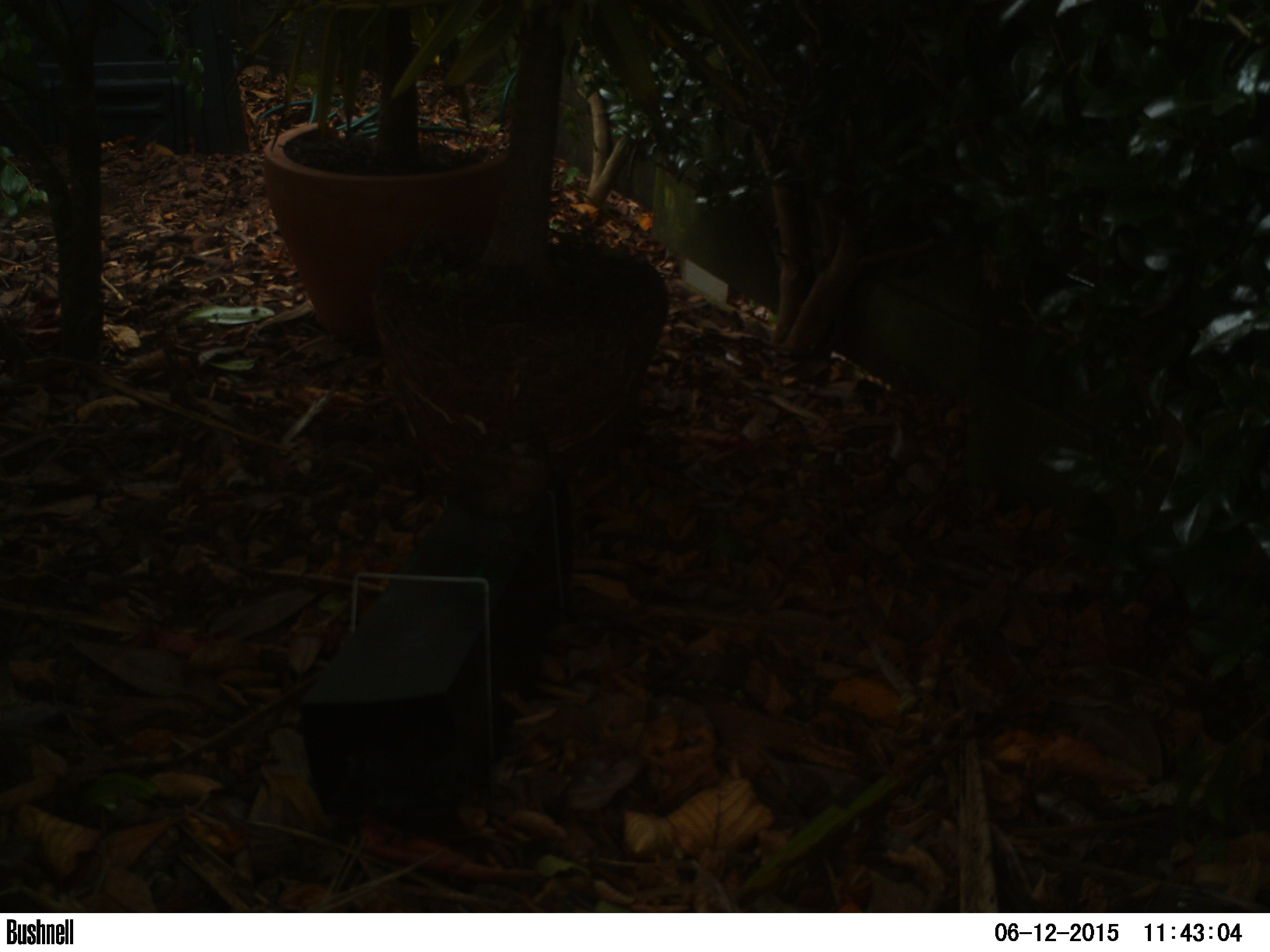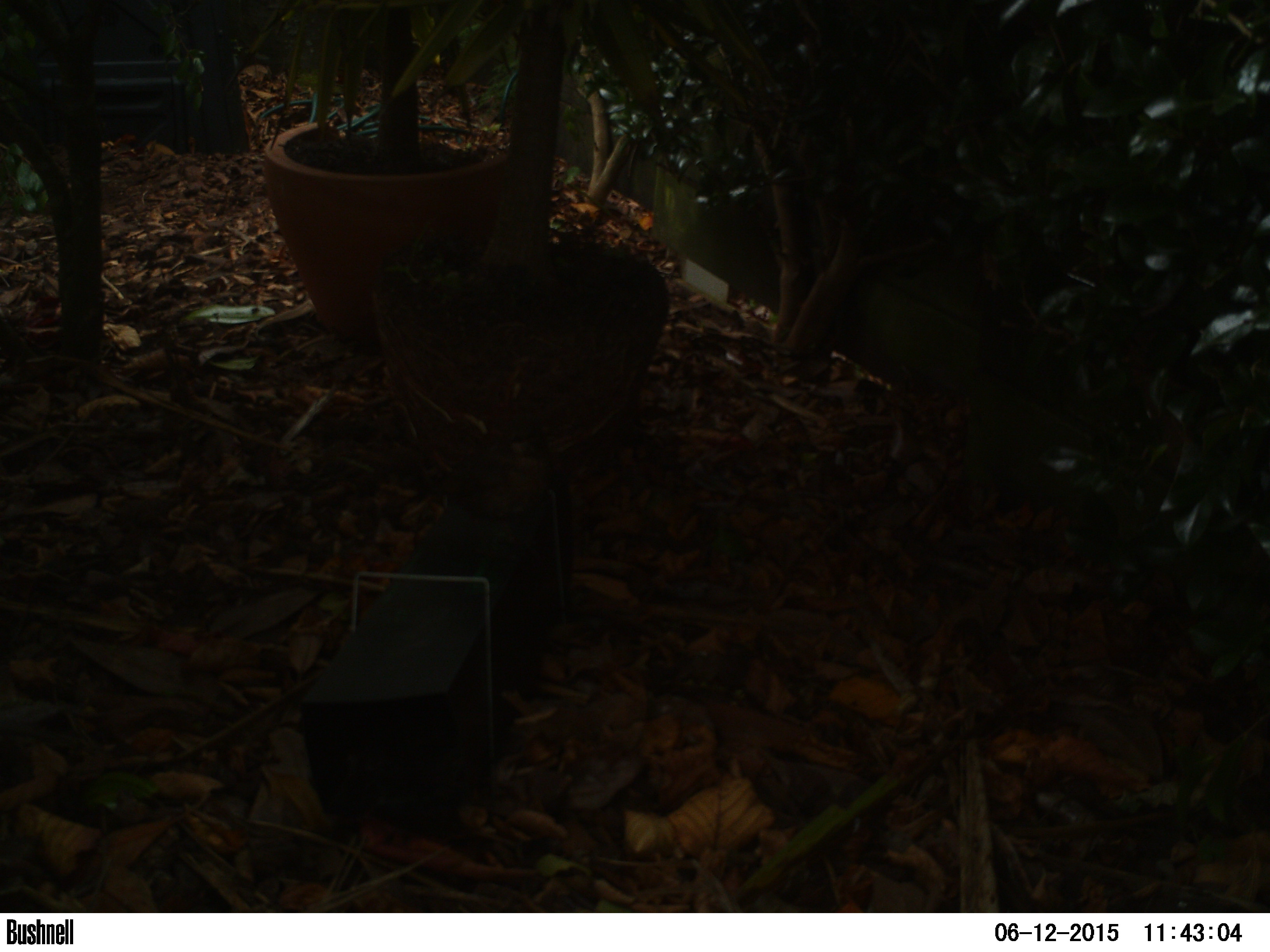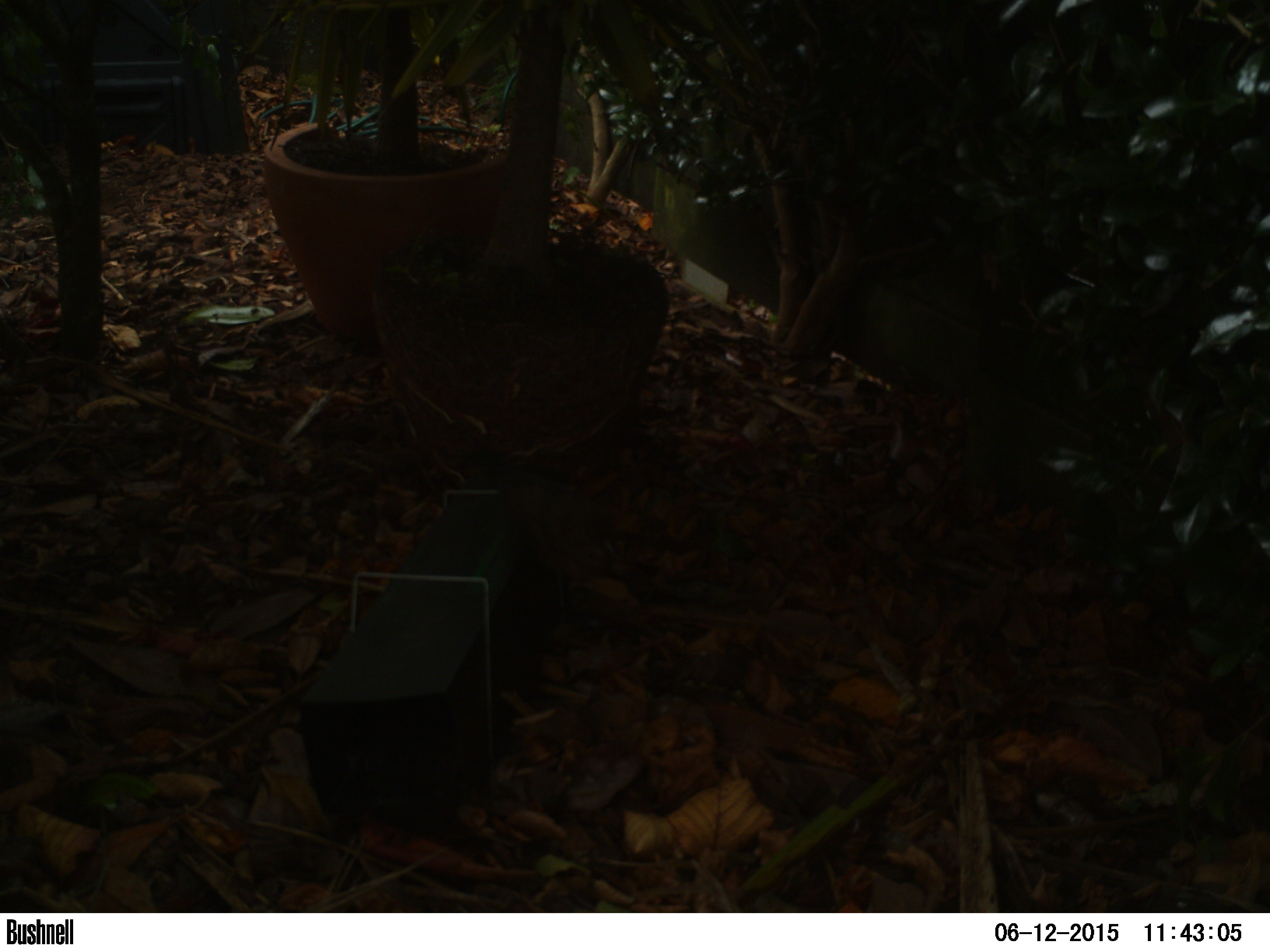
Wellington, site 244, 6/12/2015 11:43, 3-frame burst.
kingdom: Animalia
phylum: Chordata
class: Aves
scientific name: Aves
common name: bird